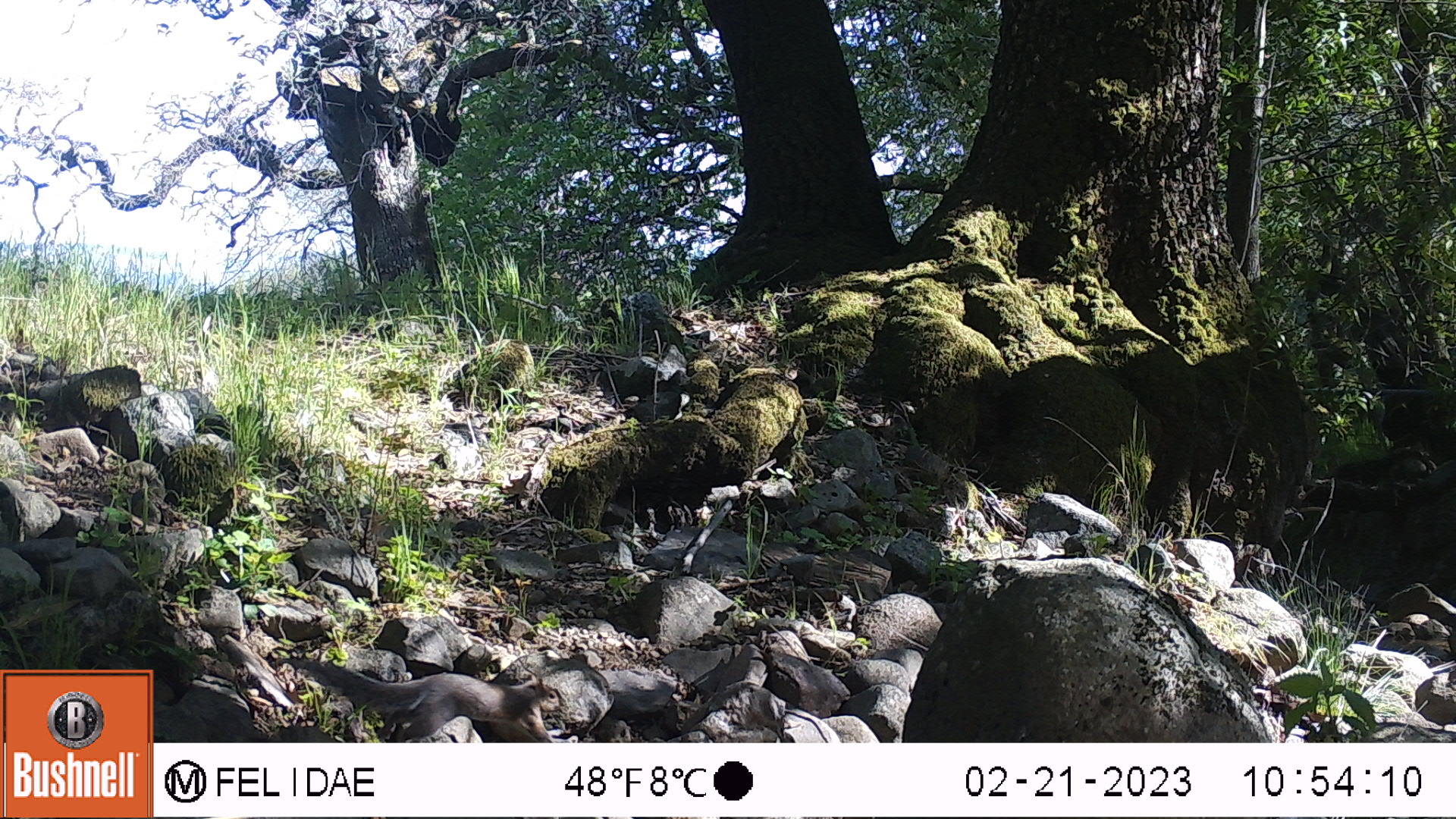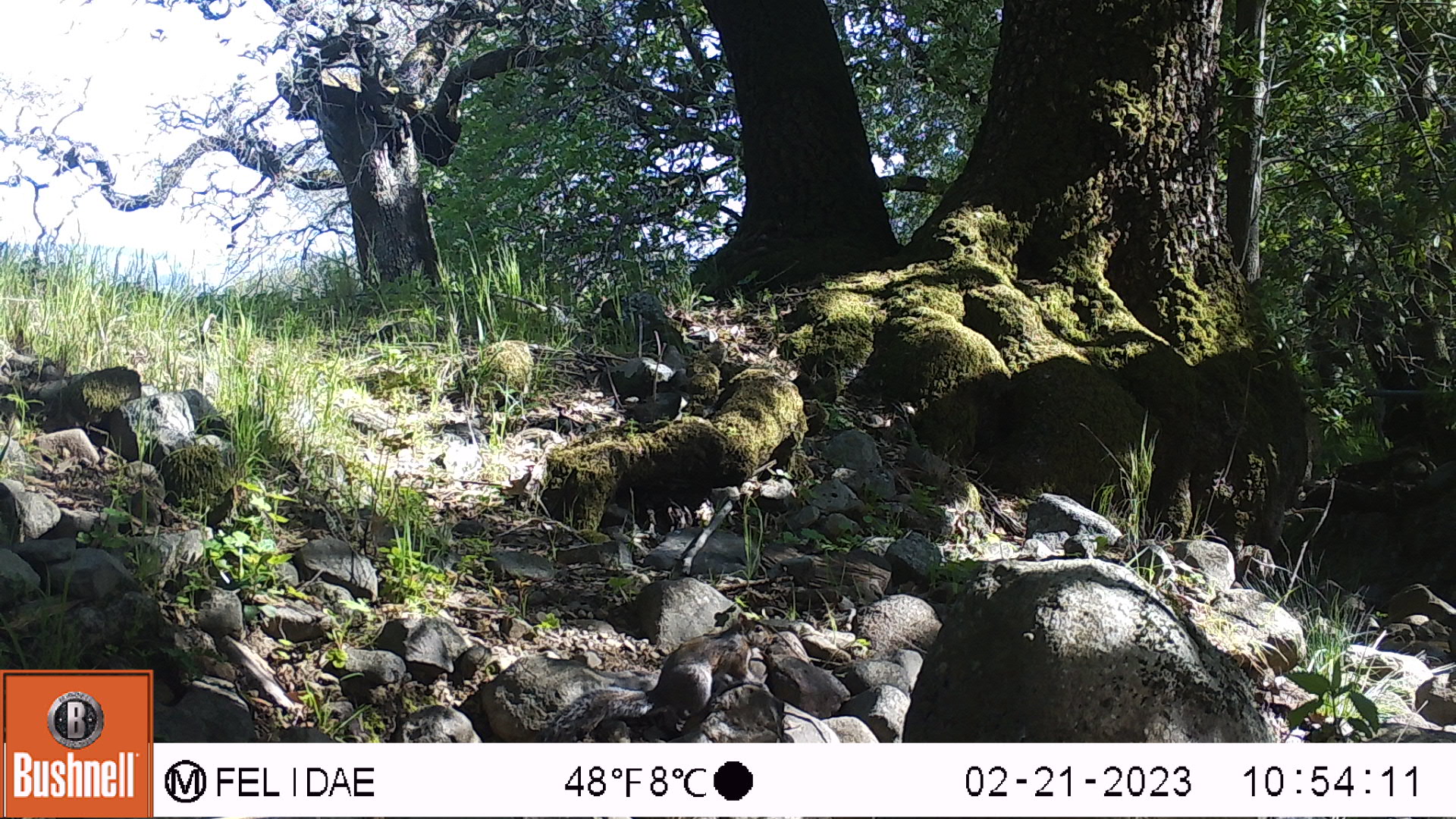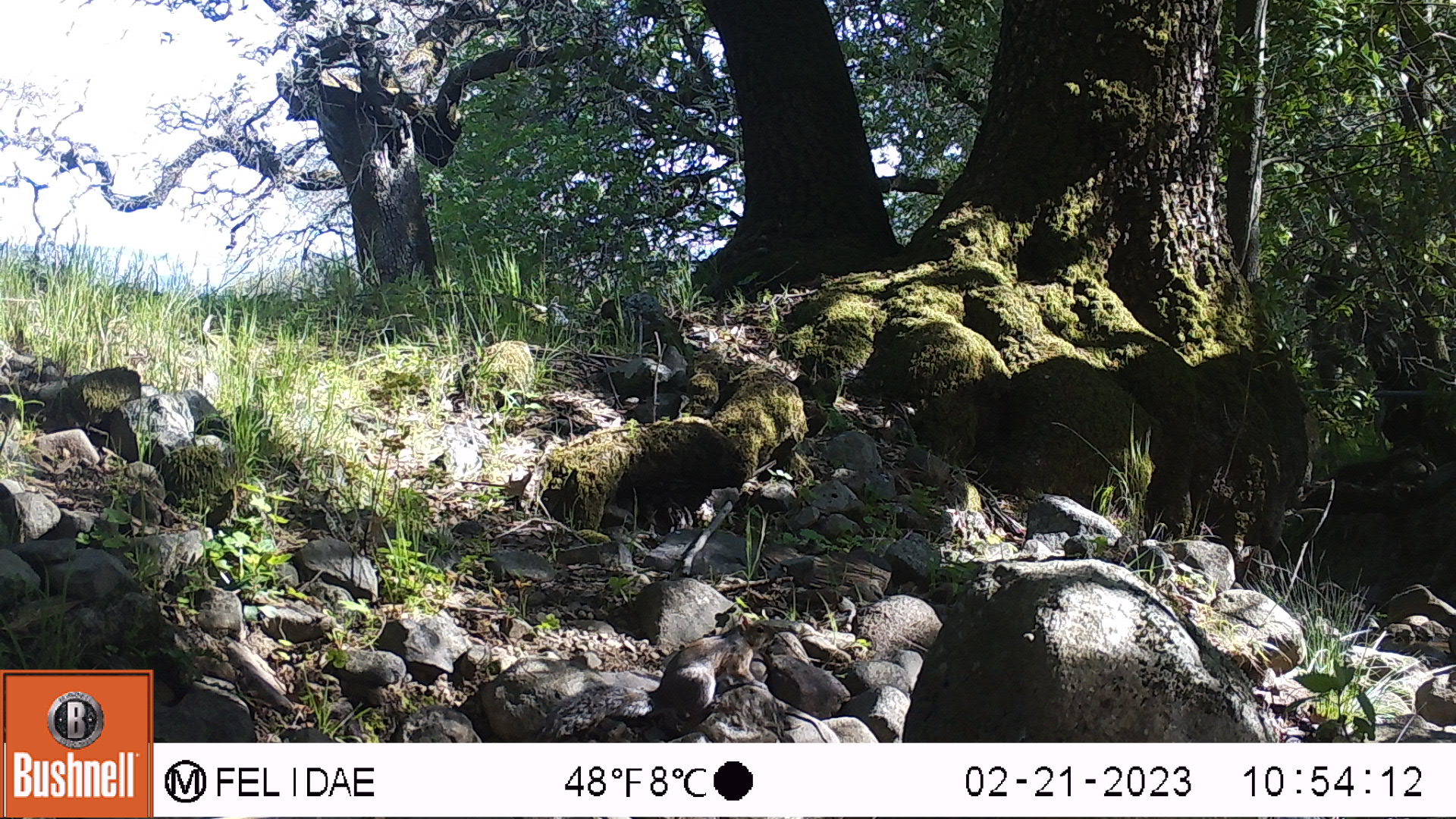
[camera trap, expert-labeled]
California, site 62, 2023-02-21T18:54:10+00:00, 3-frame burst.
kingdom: Animalia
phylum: Chordata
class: Mammalia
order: Rodentia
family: Sciuridae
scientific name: Sciuridae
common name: squirrel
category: unknown squirrel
Unknown squirrel (squirrel) (Sciuridae).